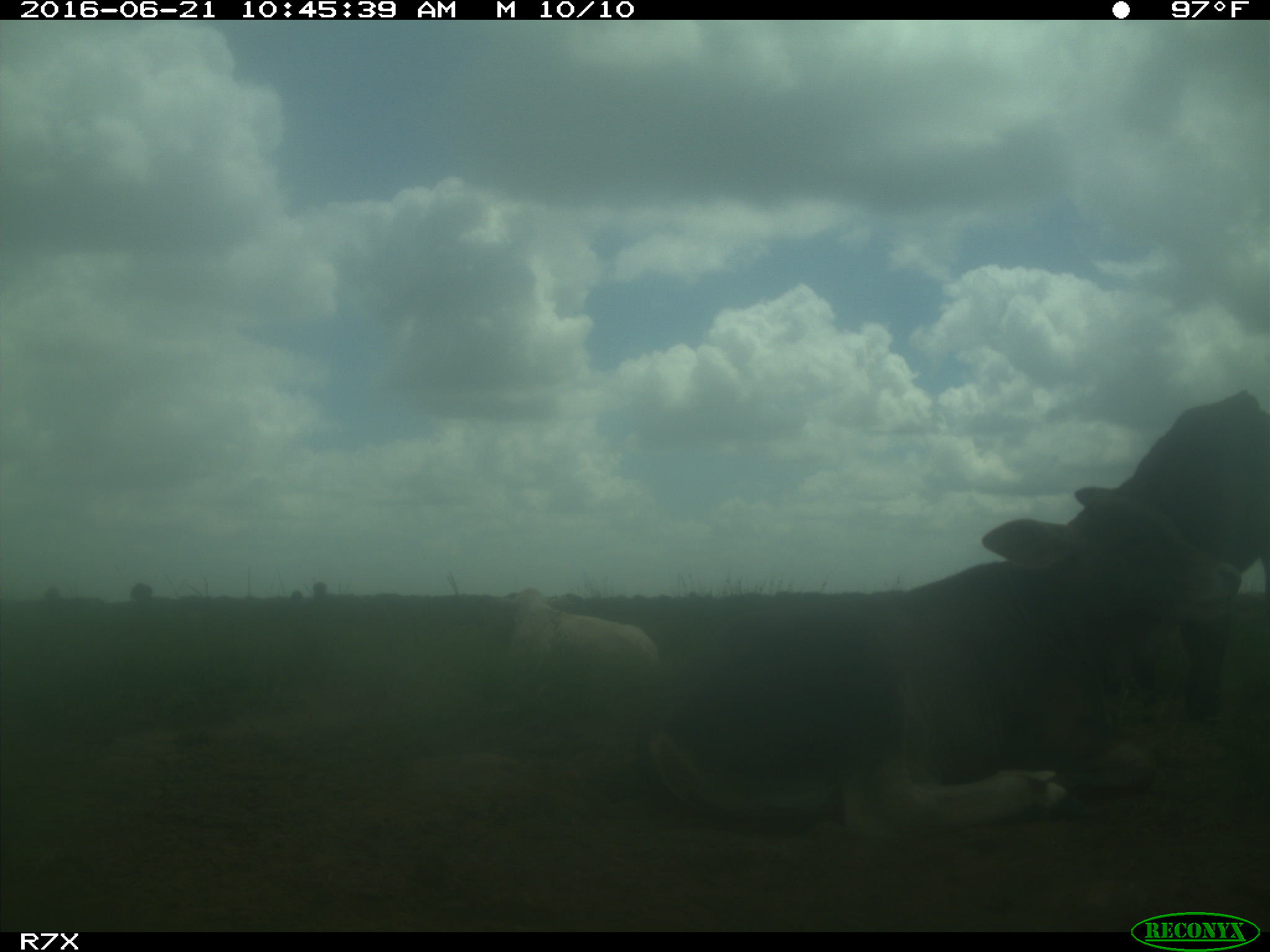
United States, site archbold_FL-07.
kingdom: Animalia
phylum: Chordata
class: Mammalia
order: Artiodactyla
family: Bovidae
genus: Bos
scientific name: Bos taurus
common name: domestic cow